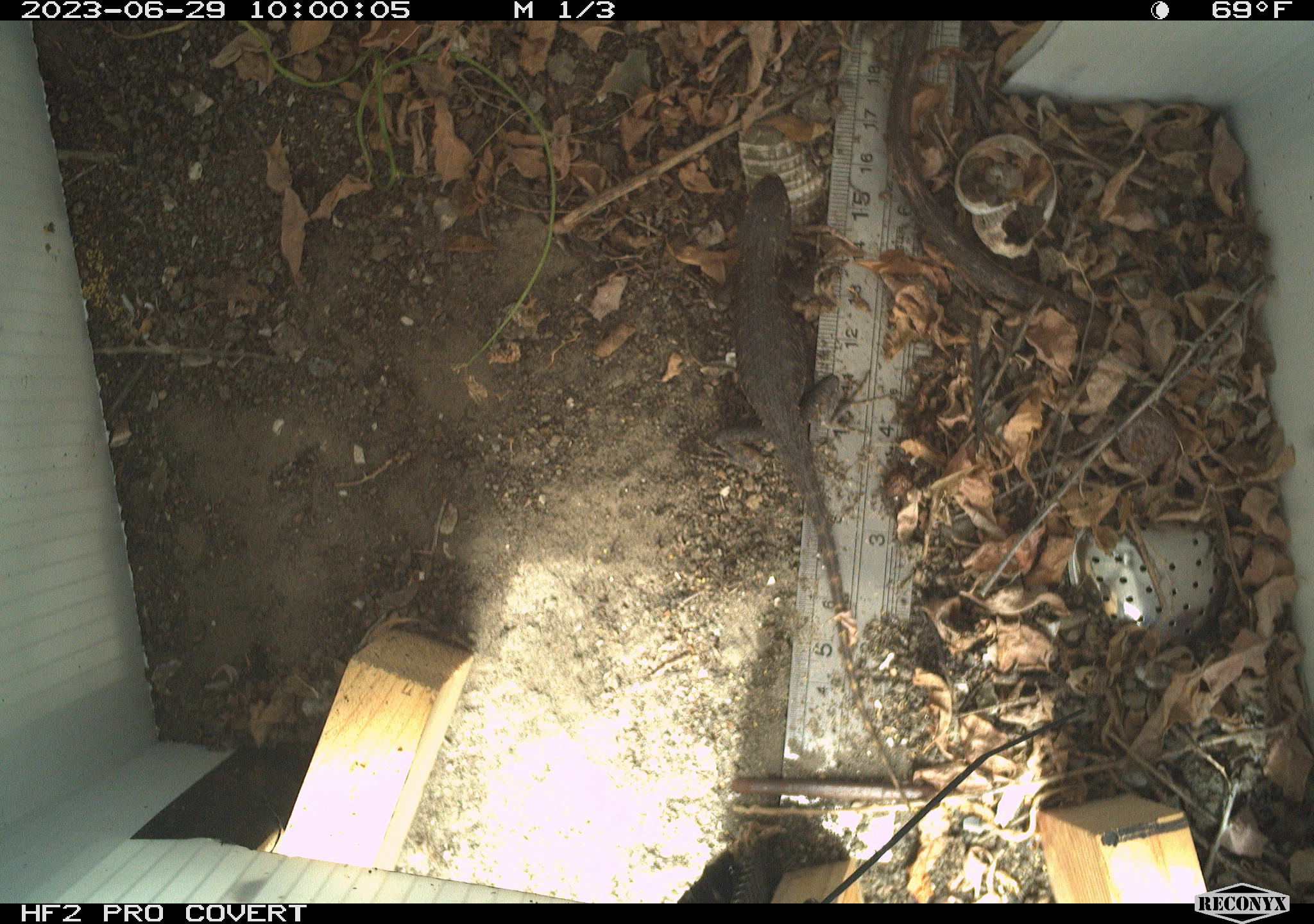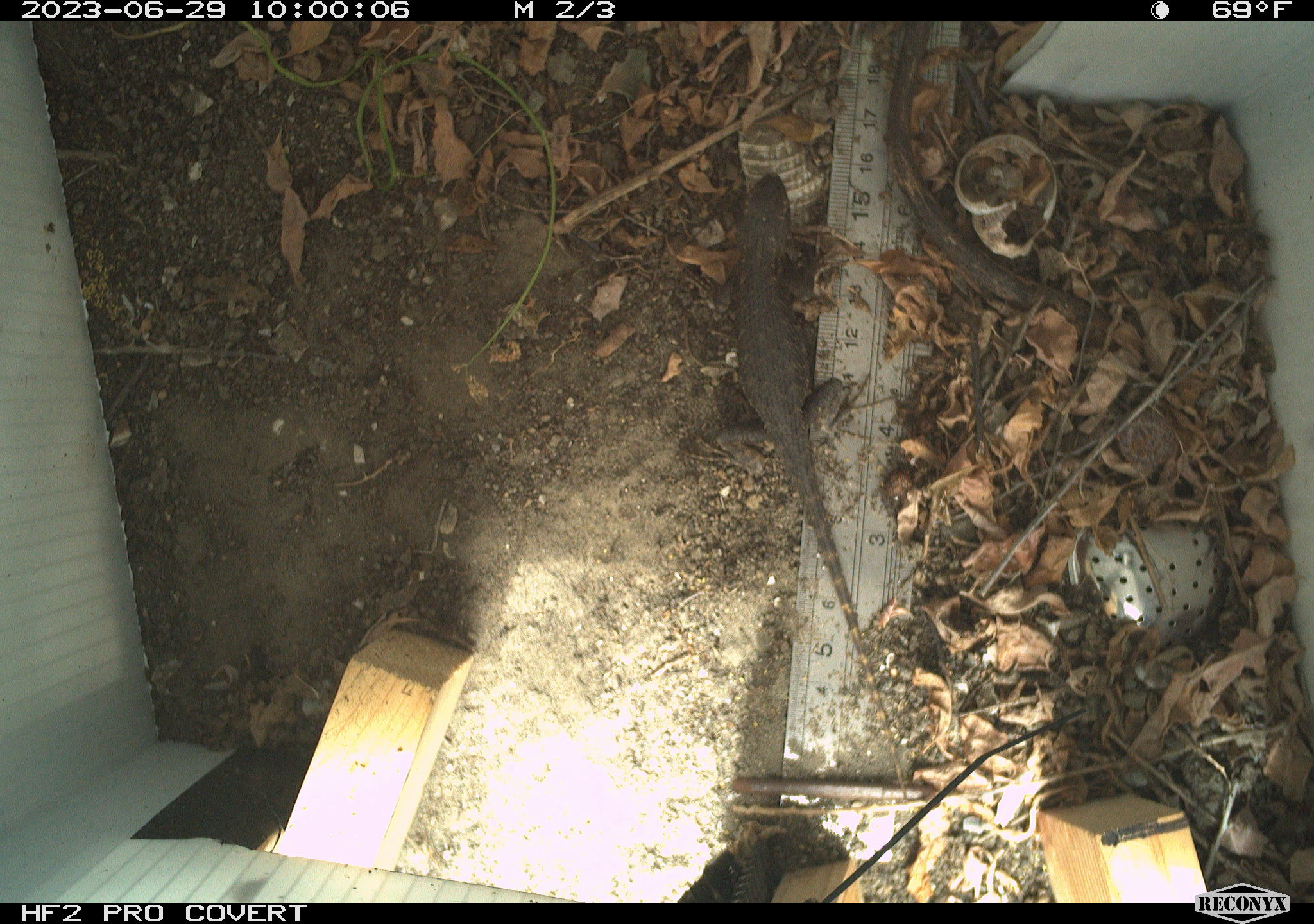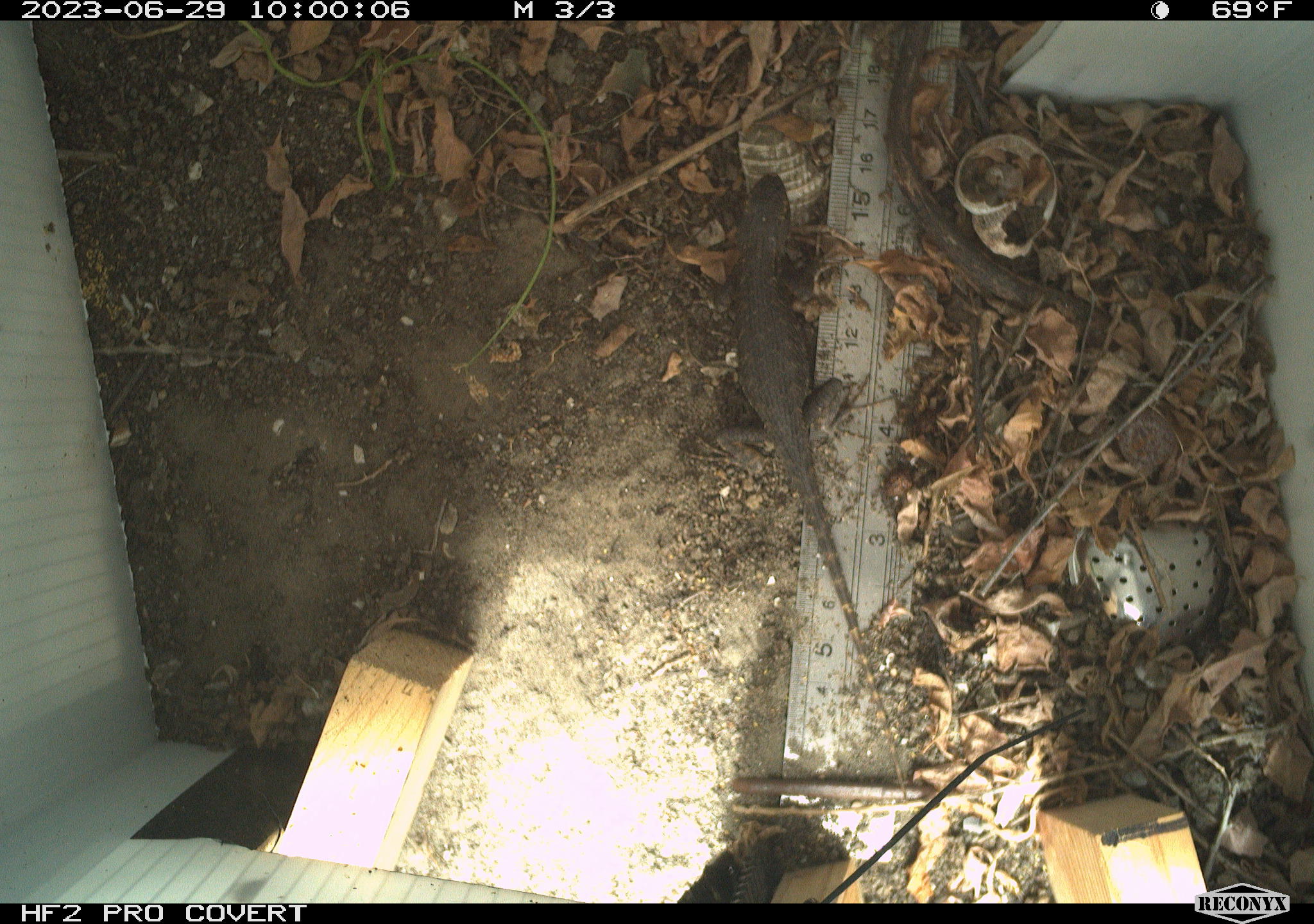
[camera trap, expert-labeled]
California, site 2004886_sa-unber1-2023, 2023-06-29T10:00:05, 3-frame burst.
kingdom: Animalia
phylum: Chordata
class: Reptilia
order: Squamata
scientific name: Squamata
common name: lizards and snakes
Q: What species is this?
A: Lizards and snakes (Squamata).